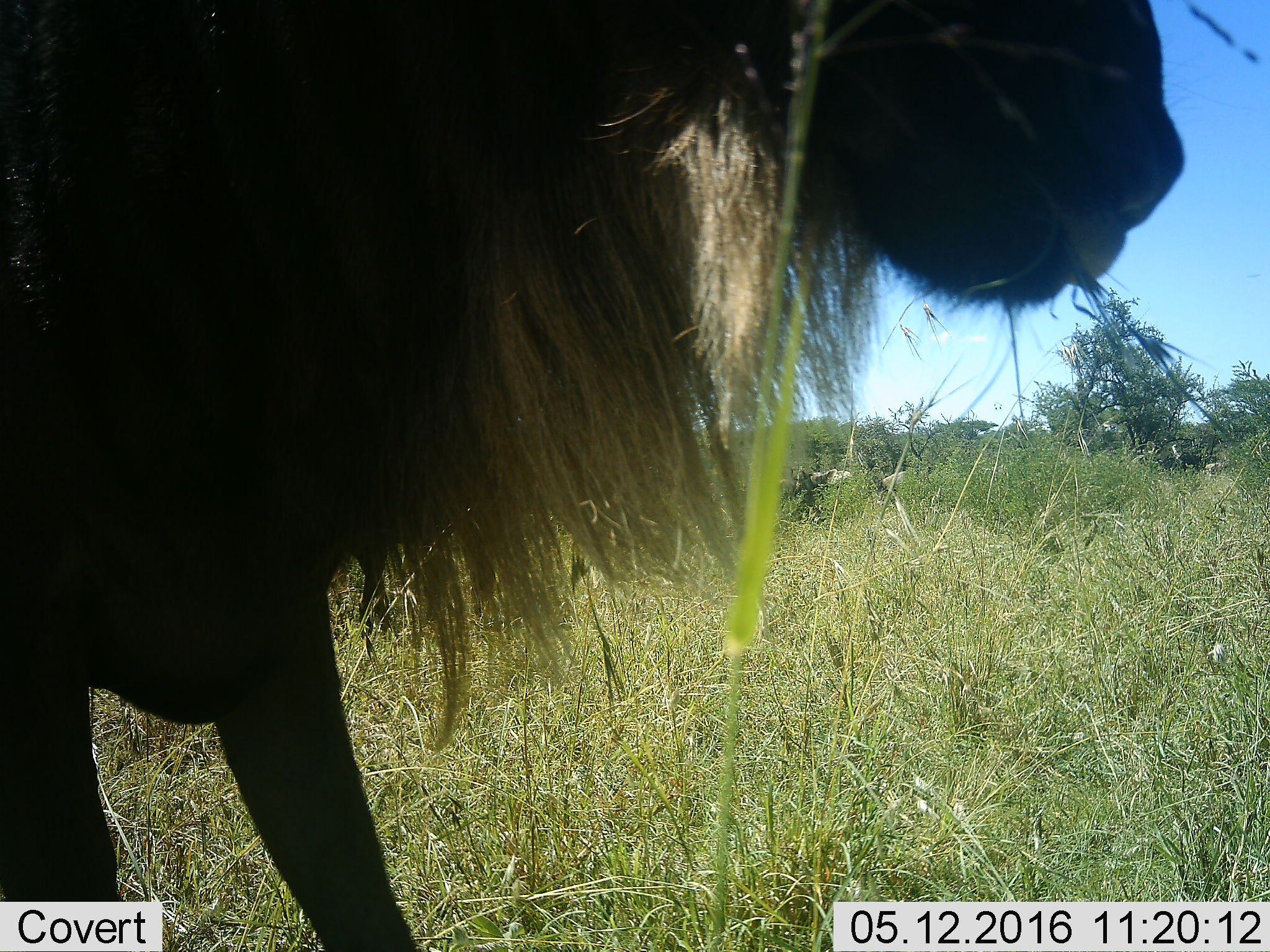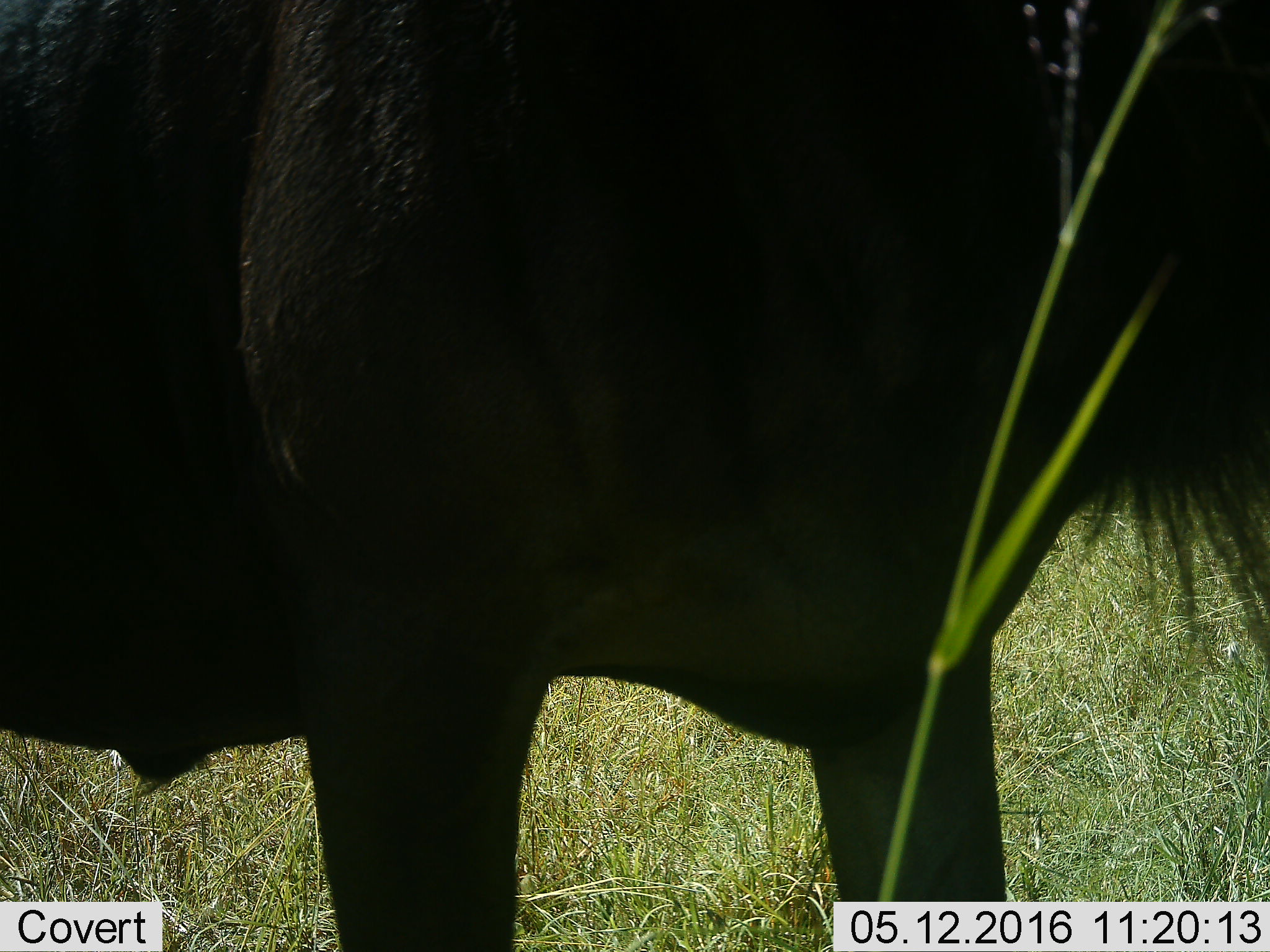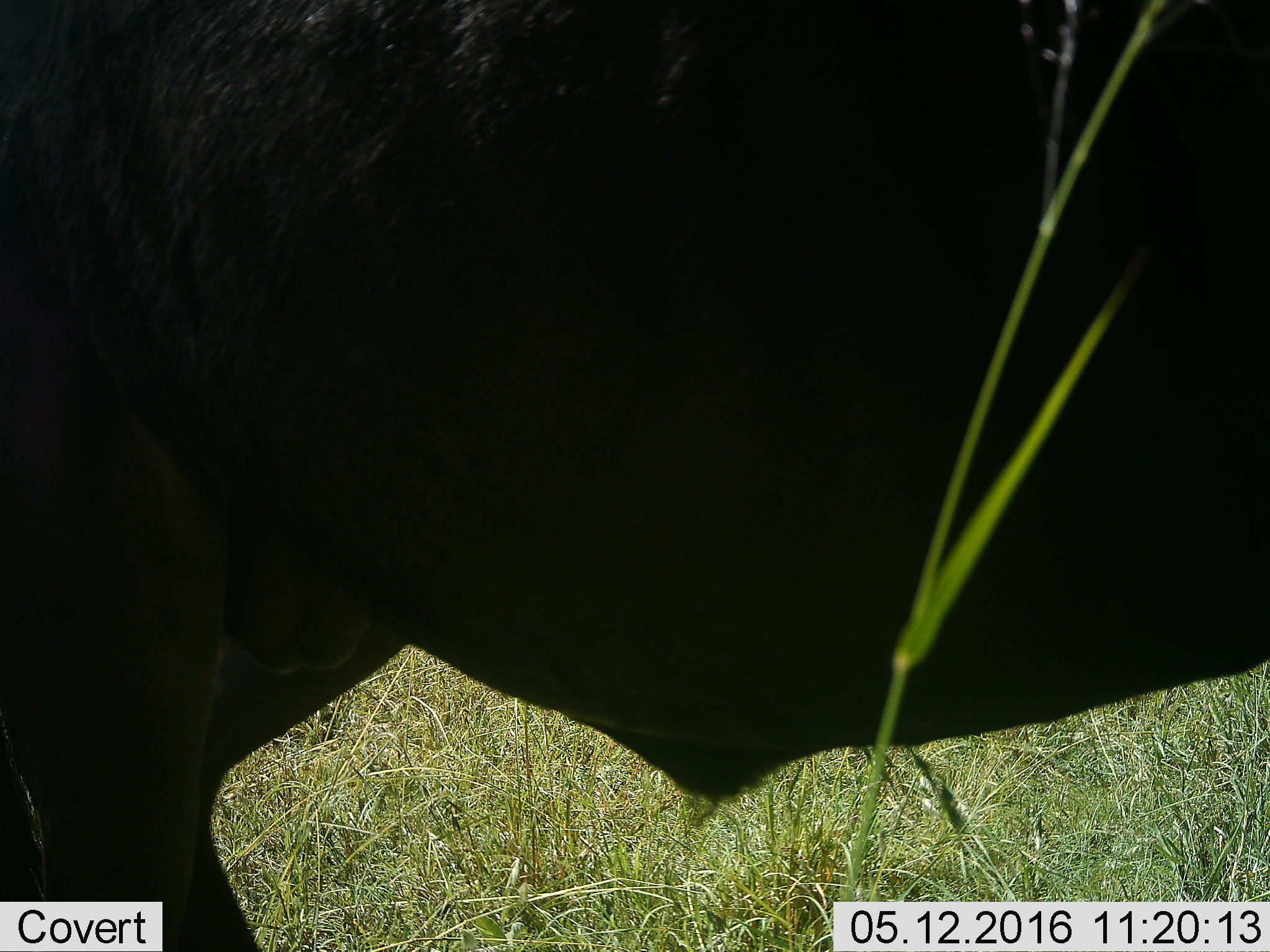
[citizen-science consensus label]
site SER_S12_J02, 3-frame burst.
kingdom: Animalia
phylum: Chordata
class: Mammalia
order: Artiodactyla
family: Bovidae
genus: Connochaetes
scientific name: Connochaetes taurinus taurinus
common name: blue wildebeest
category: wildebeestblue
Wildebeestblue (blue wildebeest) (Connochaetes taurinus taurinus), count 1. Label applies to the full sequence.